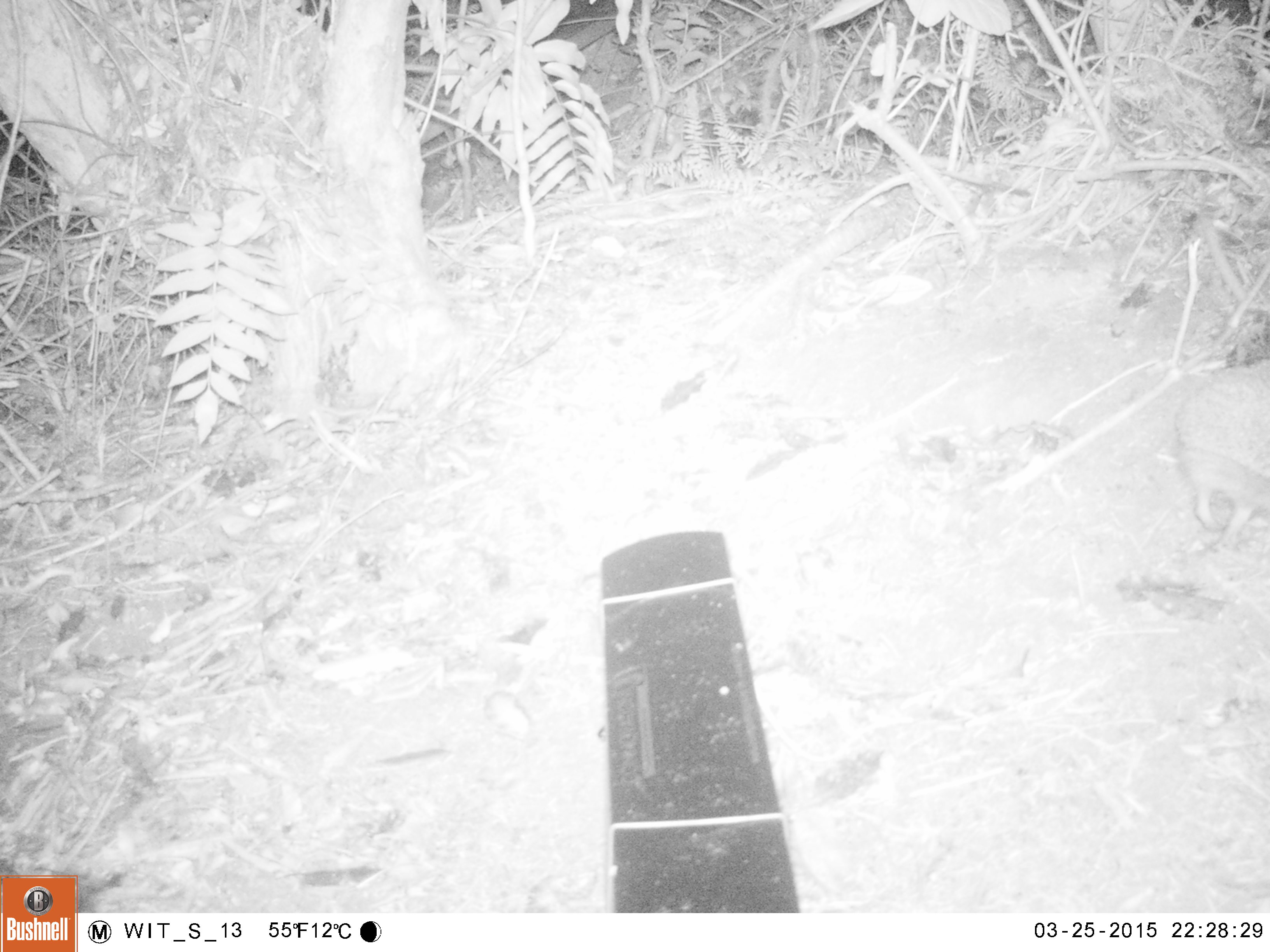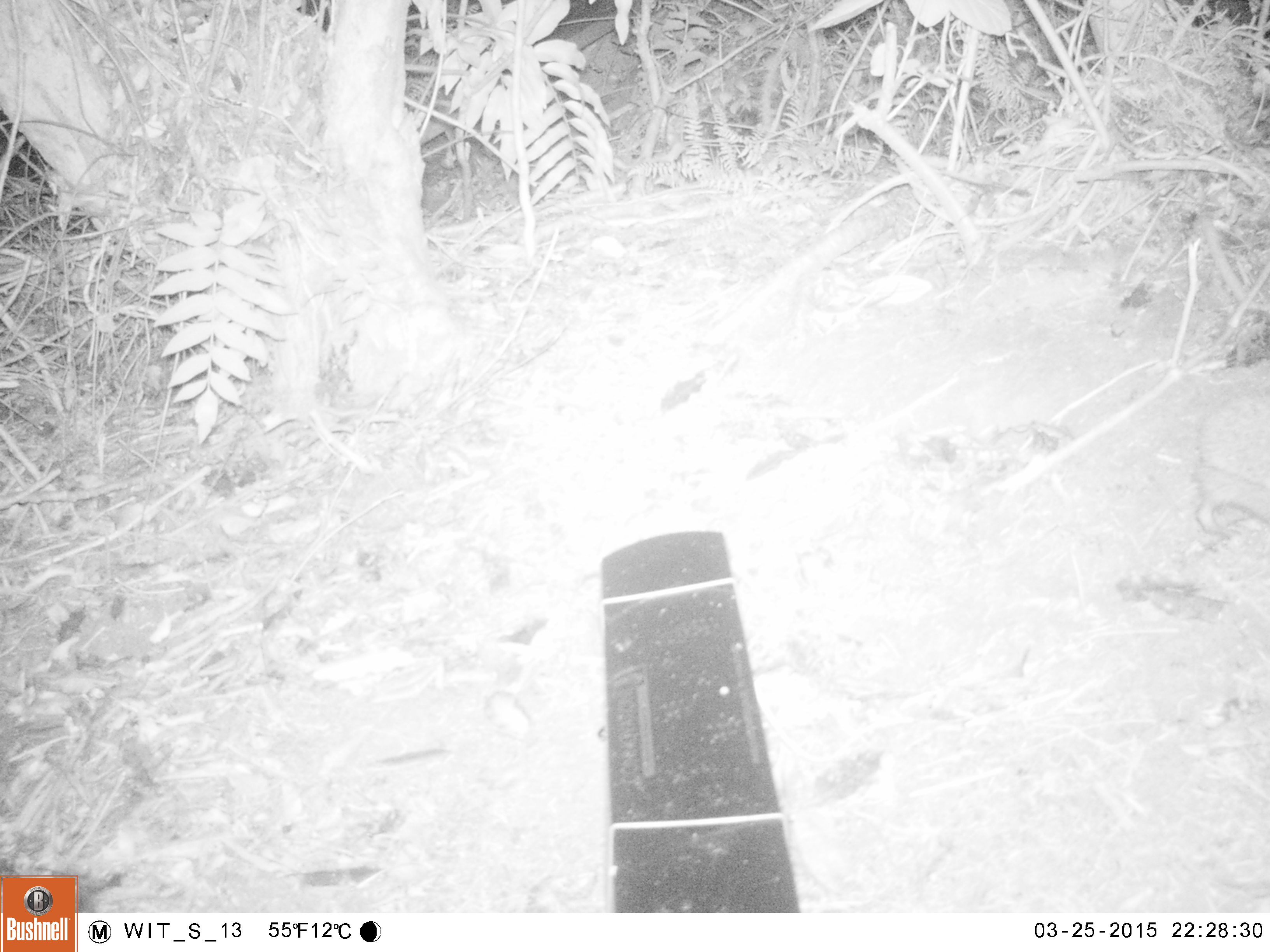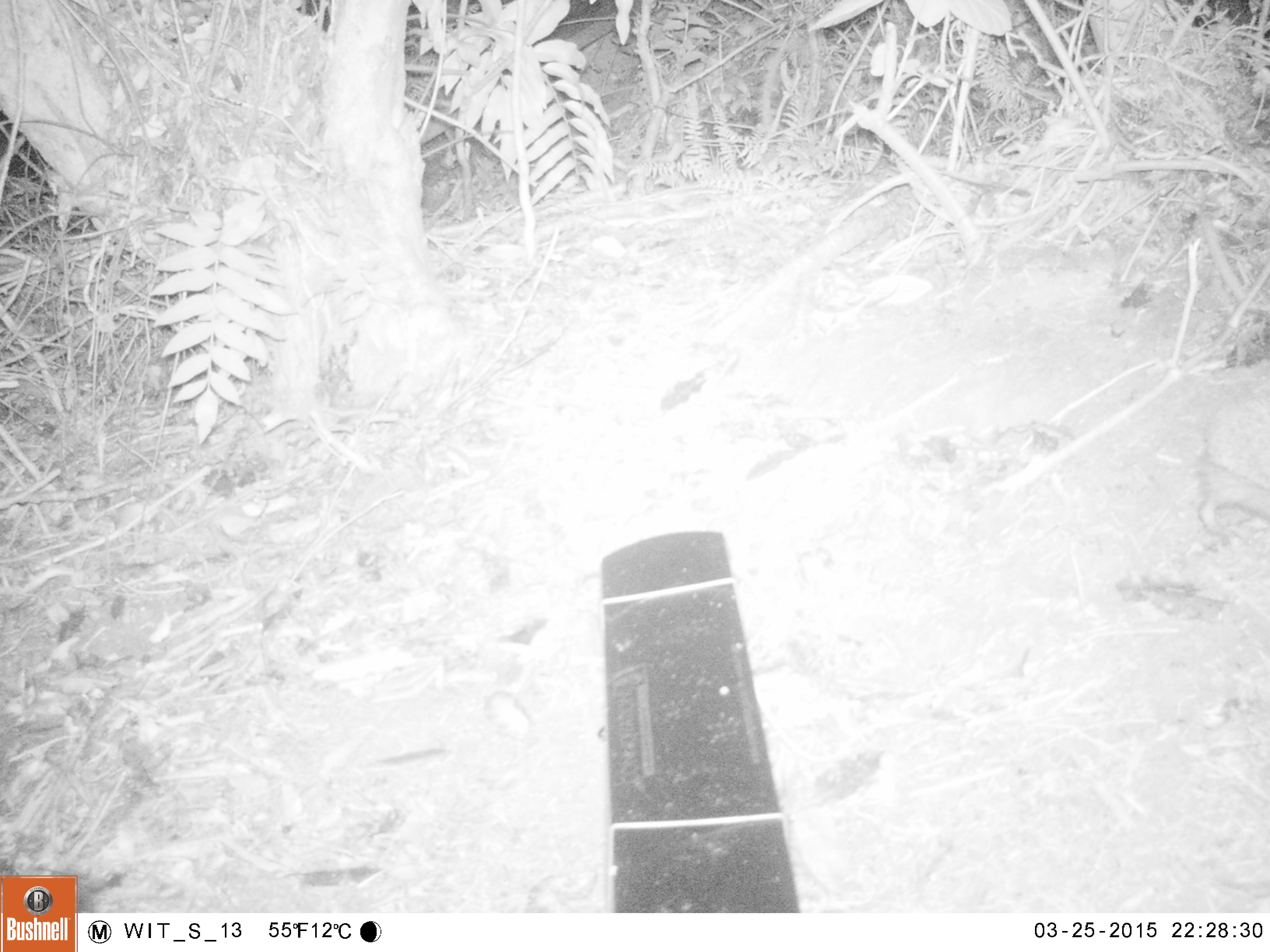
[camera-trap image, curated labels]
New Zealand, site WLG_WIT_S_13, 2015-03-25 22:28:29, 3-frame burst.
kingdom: Animalia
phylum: Chordata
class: Mammalia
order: Eulipotyphla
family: Erinaceidae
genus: Erinaceus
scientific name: Erinaceus europaeus europaeus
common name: european hedgehog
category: hedgehog